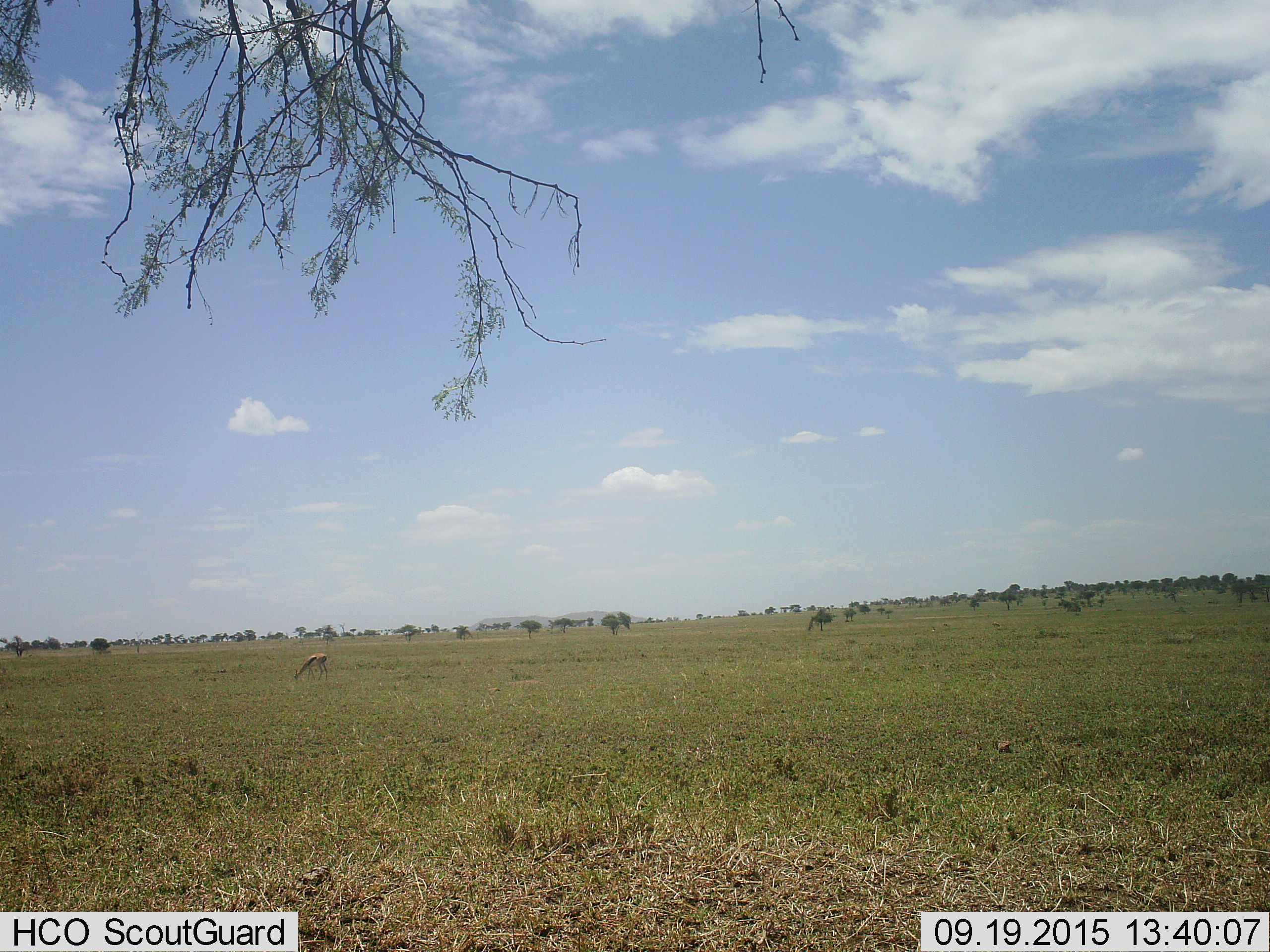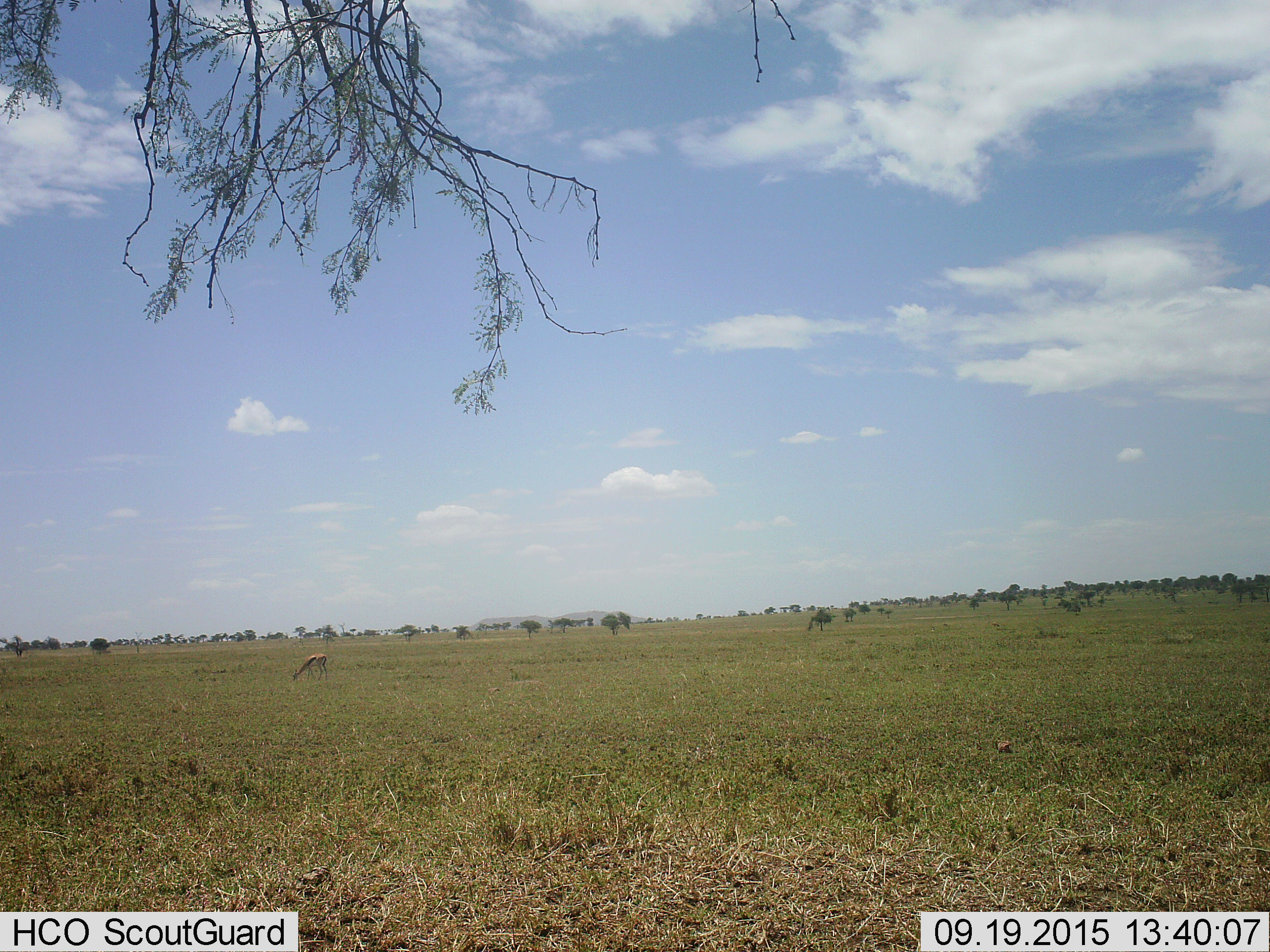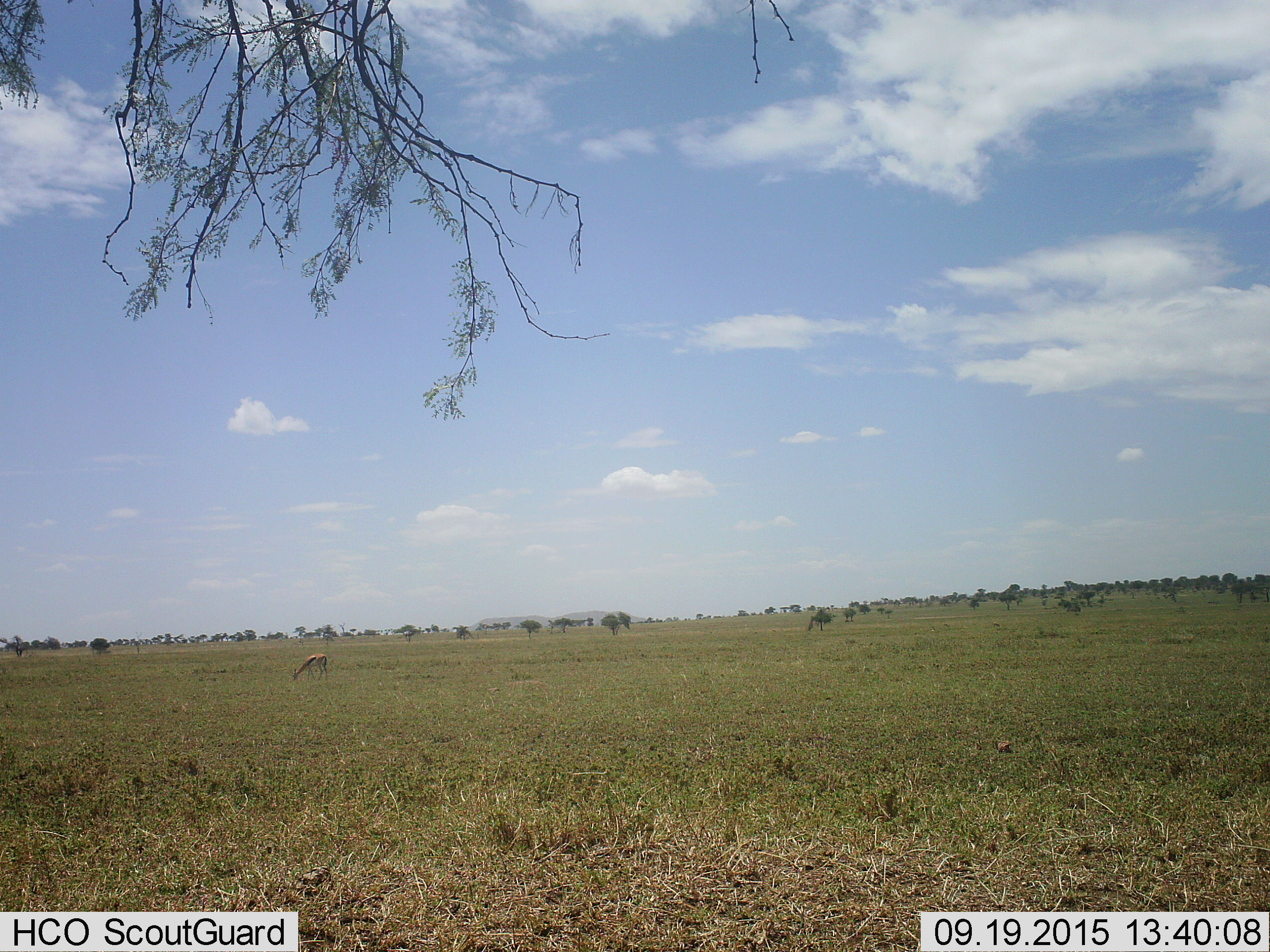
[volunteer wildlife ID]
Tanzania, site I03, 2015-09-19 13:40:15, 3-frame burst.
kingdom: Animalia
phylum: Chordata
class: Mammalia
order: Artiodactyla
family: Bovidae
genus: Eudorcas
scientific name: Eudorcas thomsonii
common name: thomson's gazelle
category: gazellethomsons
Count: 1.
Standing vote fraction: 12%.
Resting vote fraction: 12%.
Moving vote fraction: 12%.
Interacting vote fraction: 0%.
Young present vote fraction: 0%.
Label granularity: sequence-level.